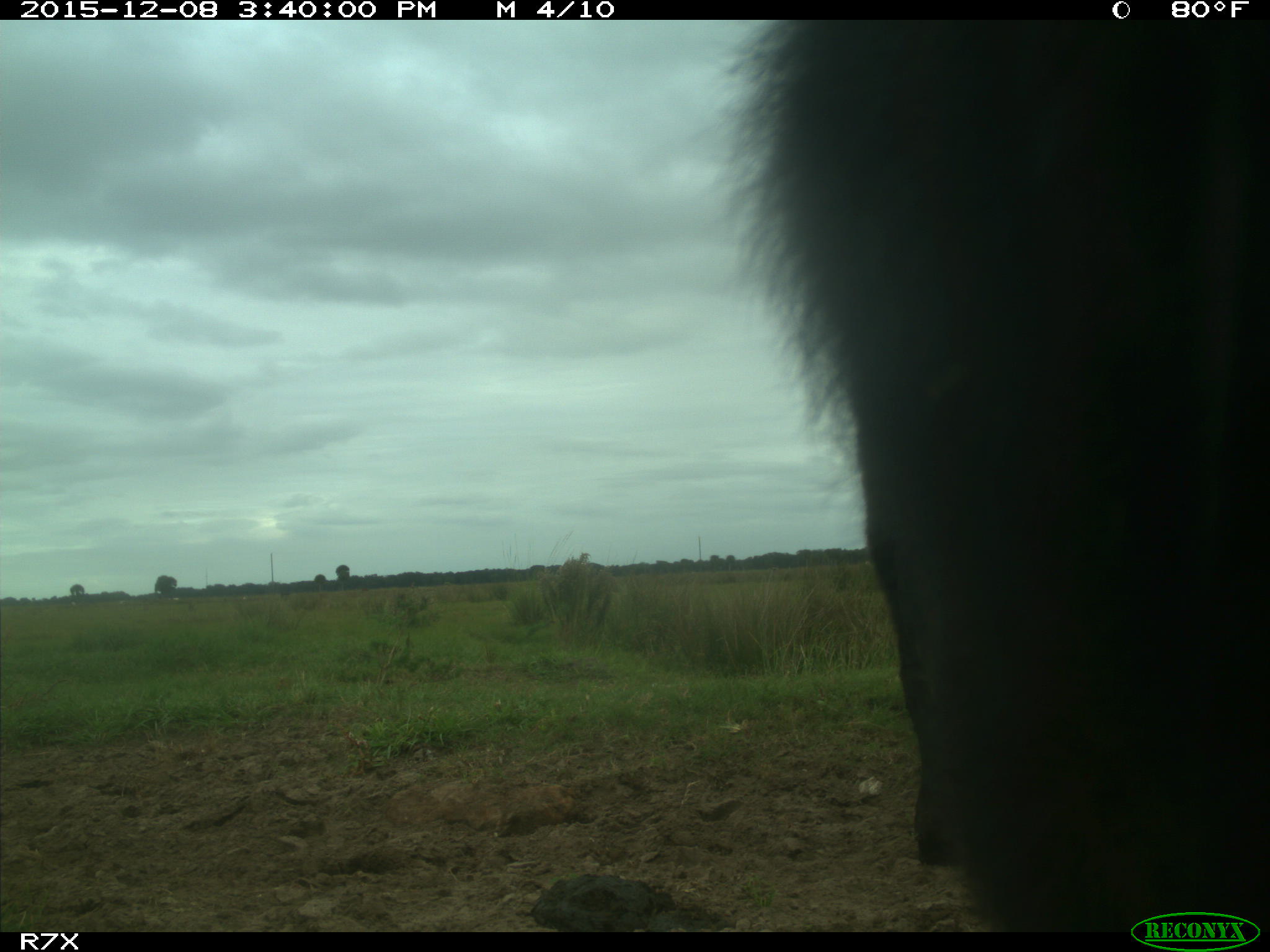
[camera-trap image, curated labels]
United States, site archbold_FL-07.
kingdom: Animalia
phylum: Chordata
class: Mammalia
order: Artiodactyla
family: Bovidae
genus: Bos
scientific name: Bos taurus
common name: domestic cow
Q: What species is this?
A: Bos taurus (domestic cow).